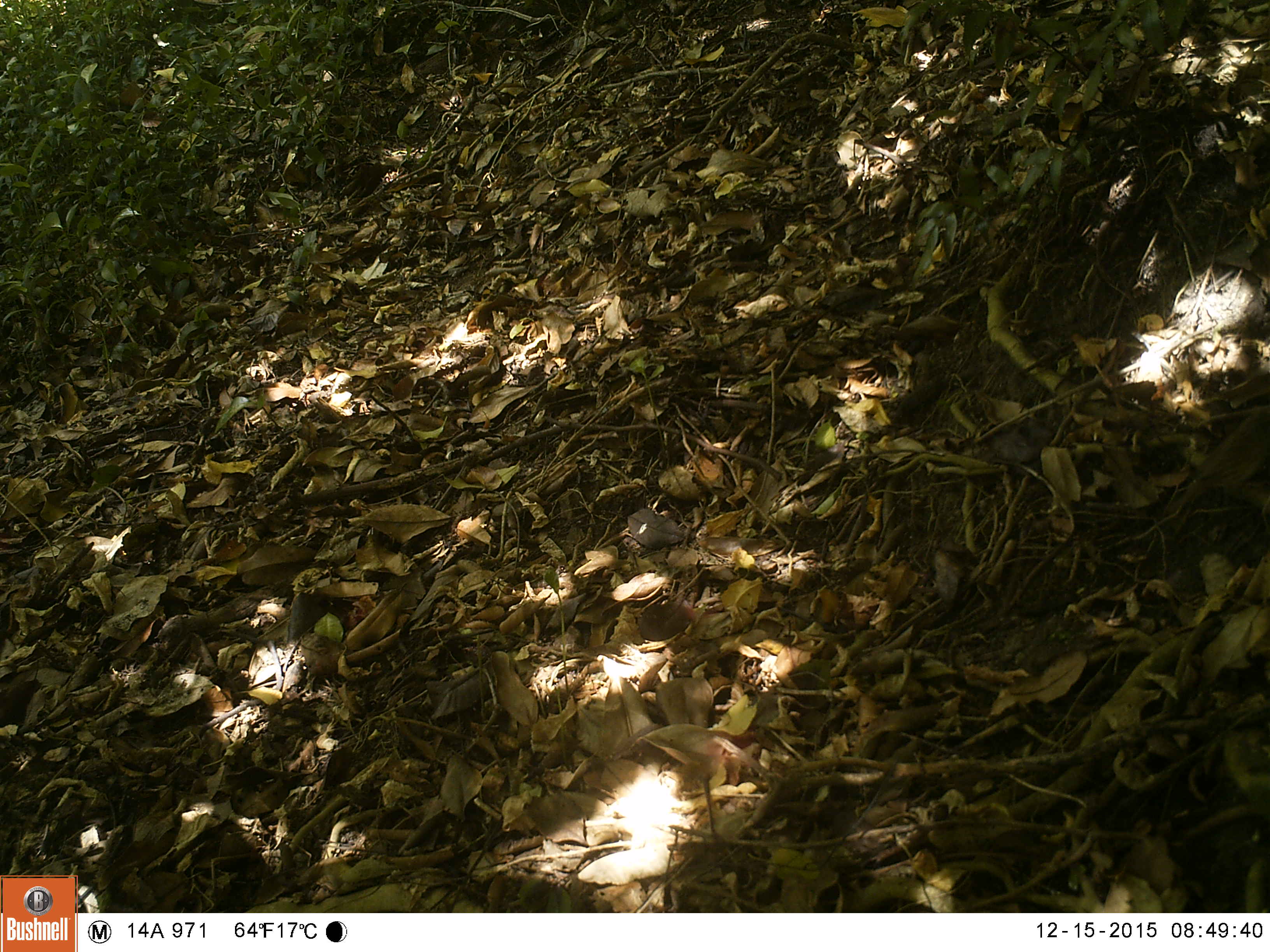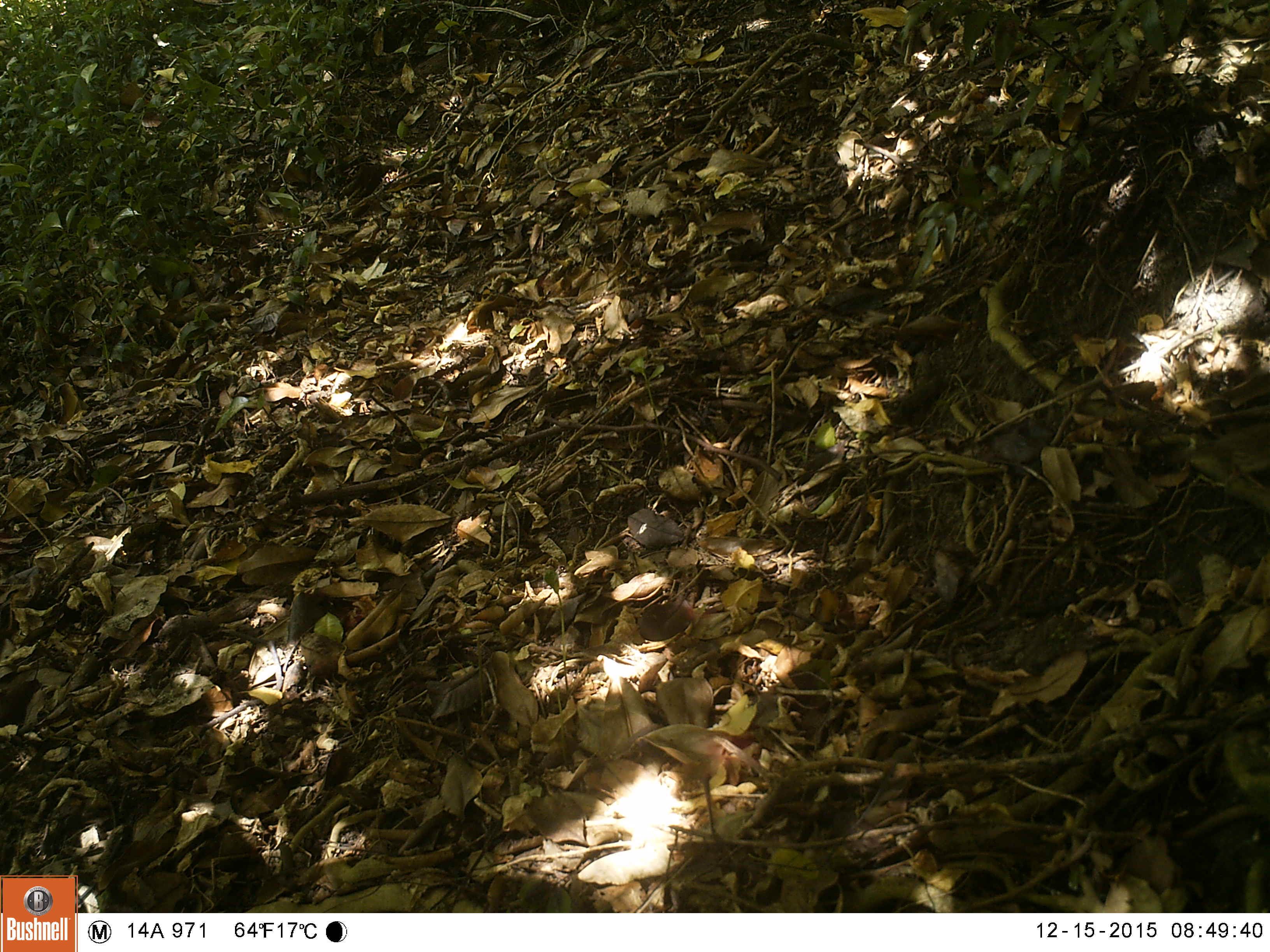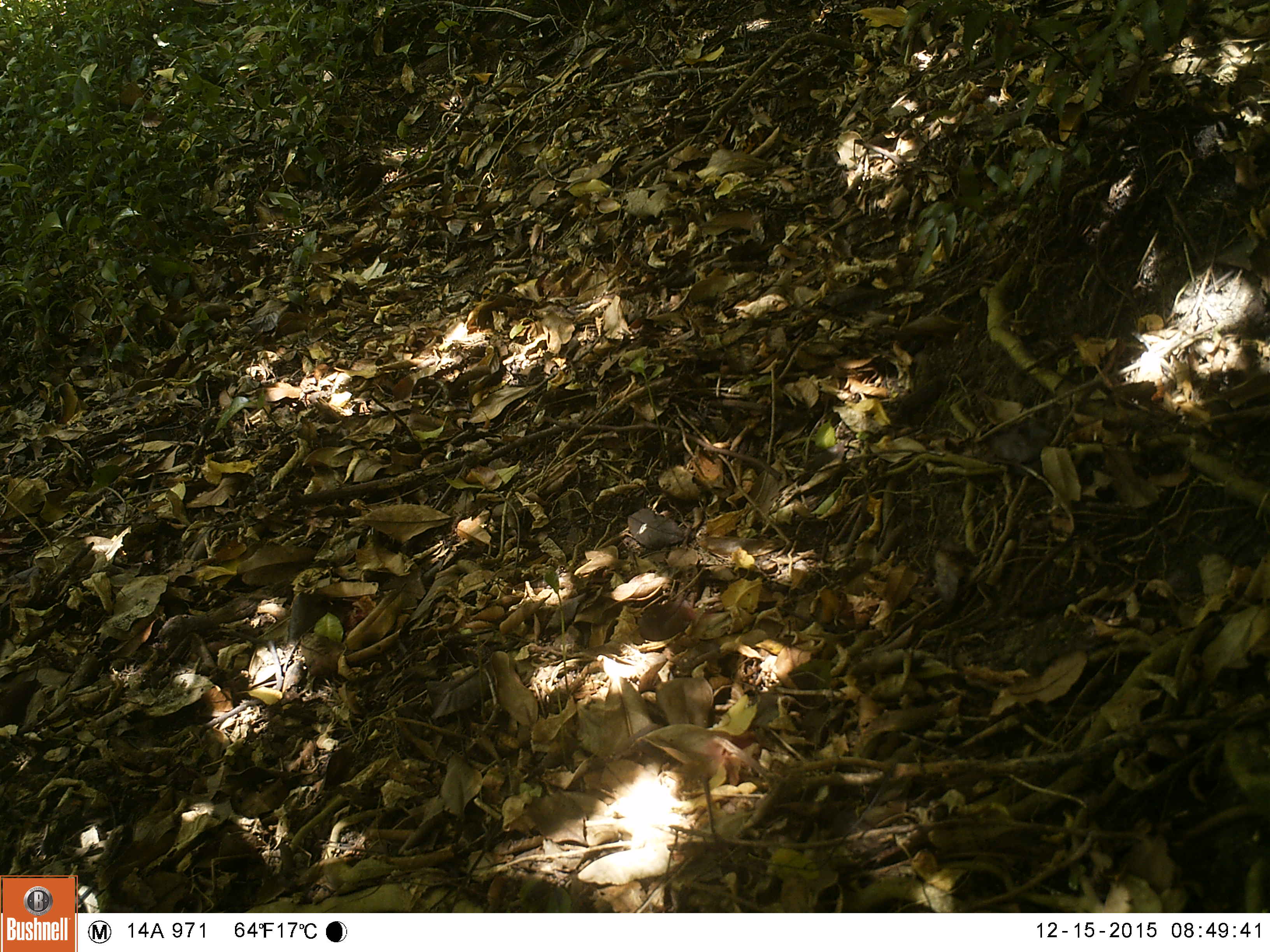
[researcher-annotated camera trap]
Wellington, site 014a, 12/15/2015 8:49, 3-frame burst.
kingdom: Animalia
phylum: Chordata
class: Aves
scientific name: Aves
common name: bird